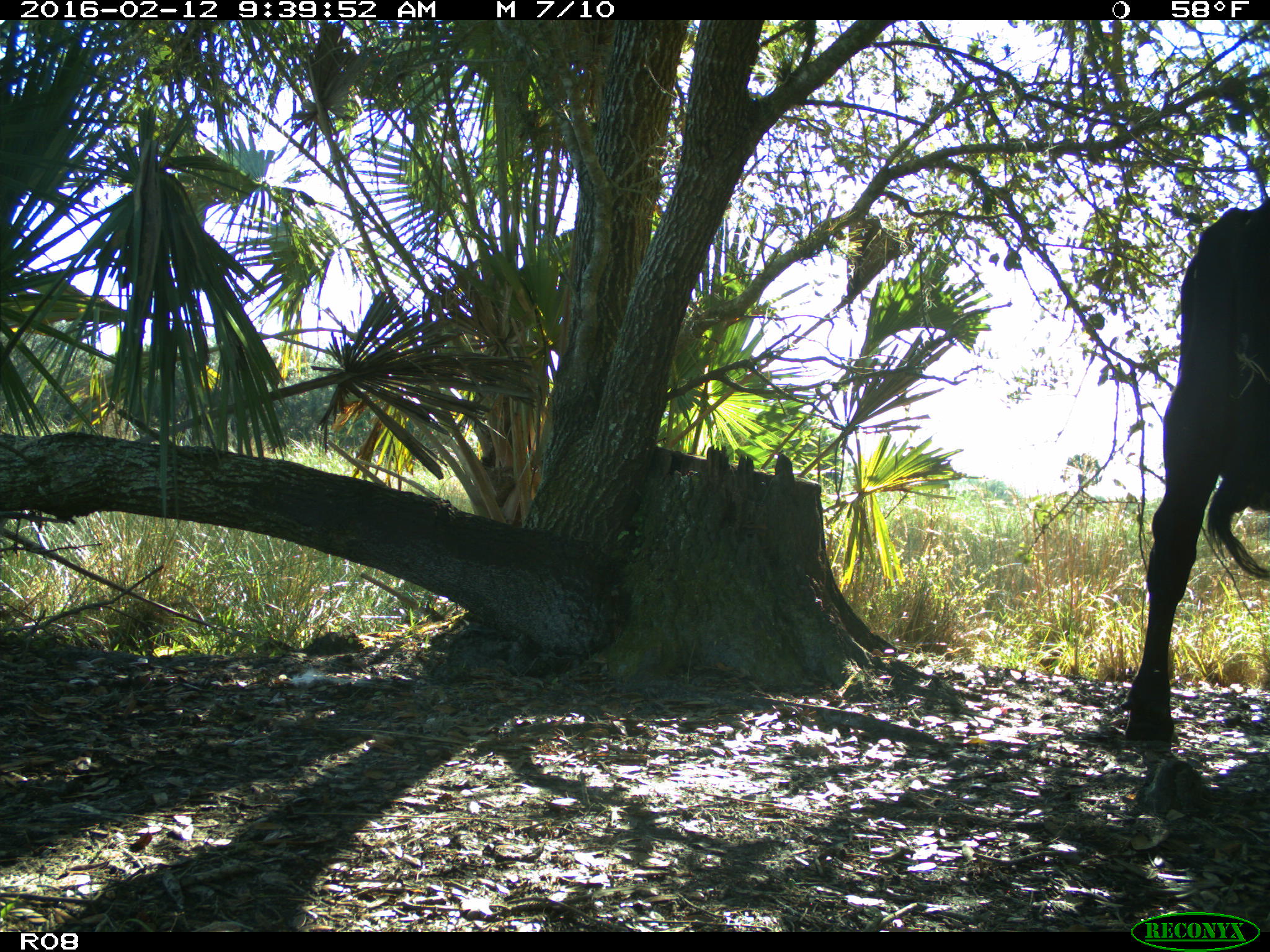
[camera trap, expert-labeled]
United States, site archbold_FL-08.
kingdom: Animalia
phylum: Chordata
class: Mammalia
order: Artiodactyla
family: Bovidae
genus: Bos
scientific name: Bos taurus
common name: domestic cow